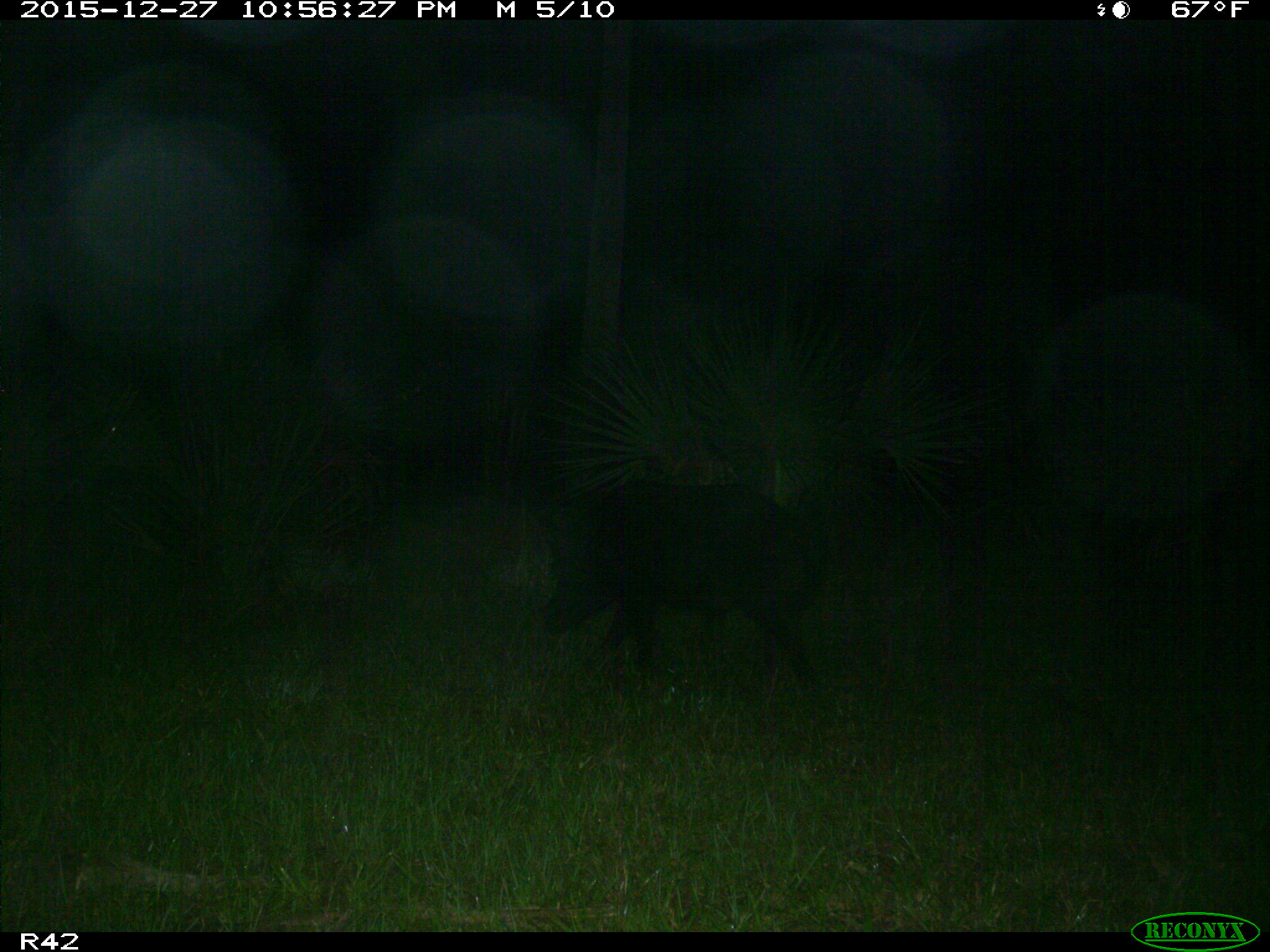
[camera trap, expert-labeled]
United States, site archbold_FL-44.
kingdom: Animalia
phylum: Chordata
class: Mammalia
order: Artiodactyla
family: Suidae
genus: Sus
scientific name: Sus scrofa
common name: wild boar